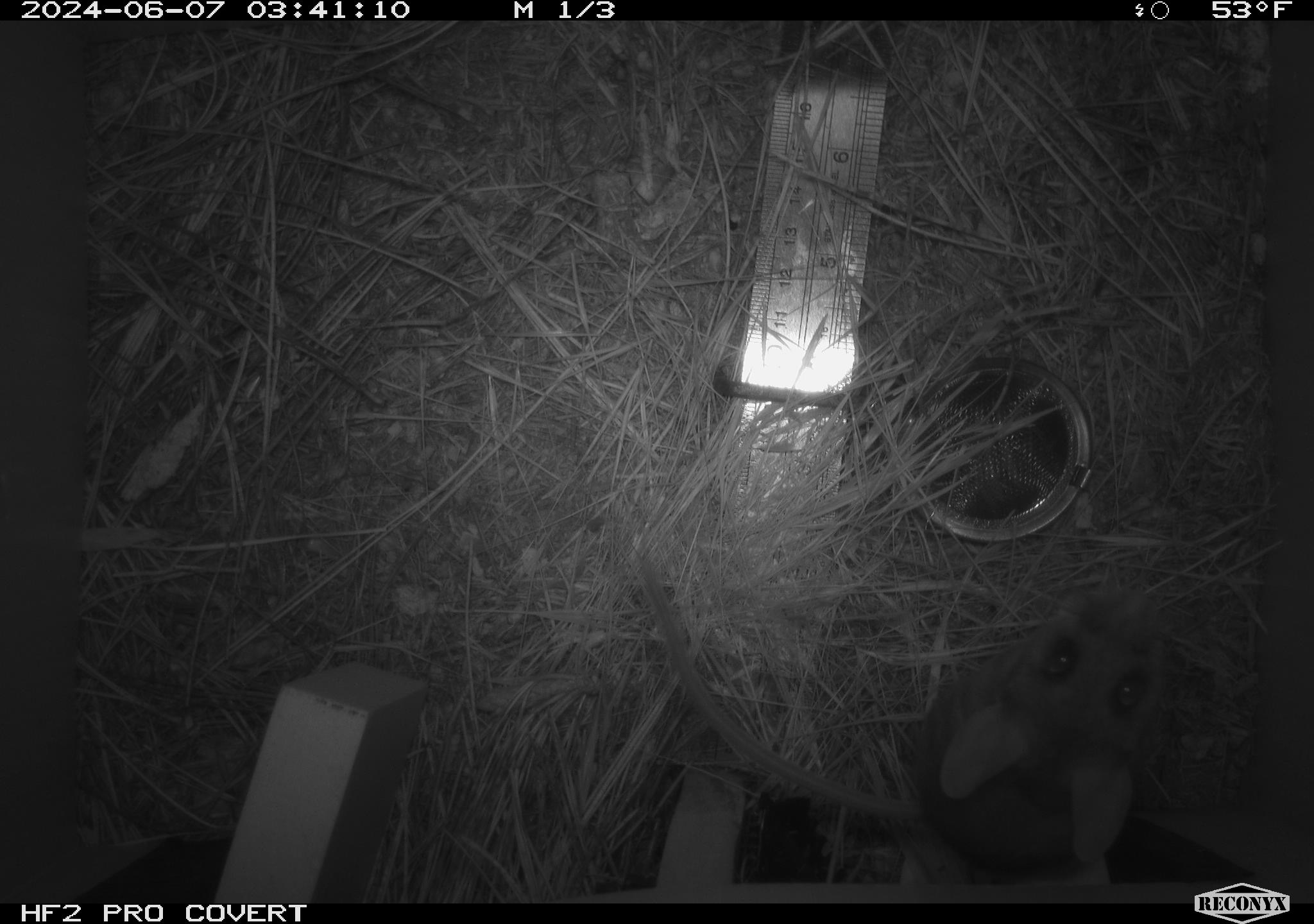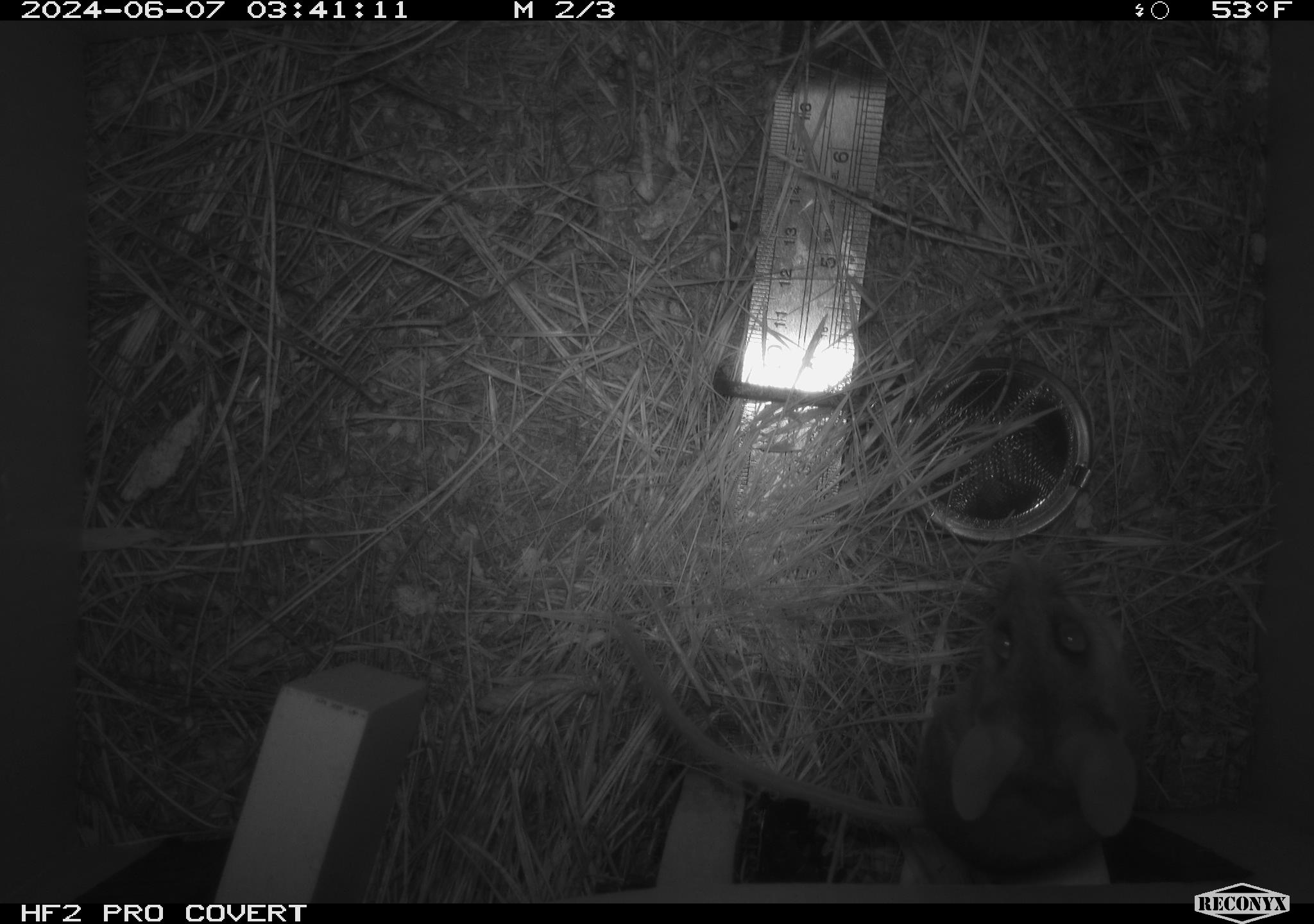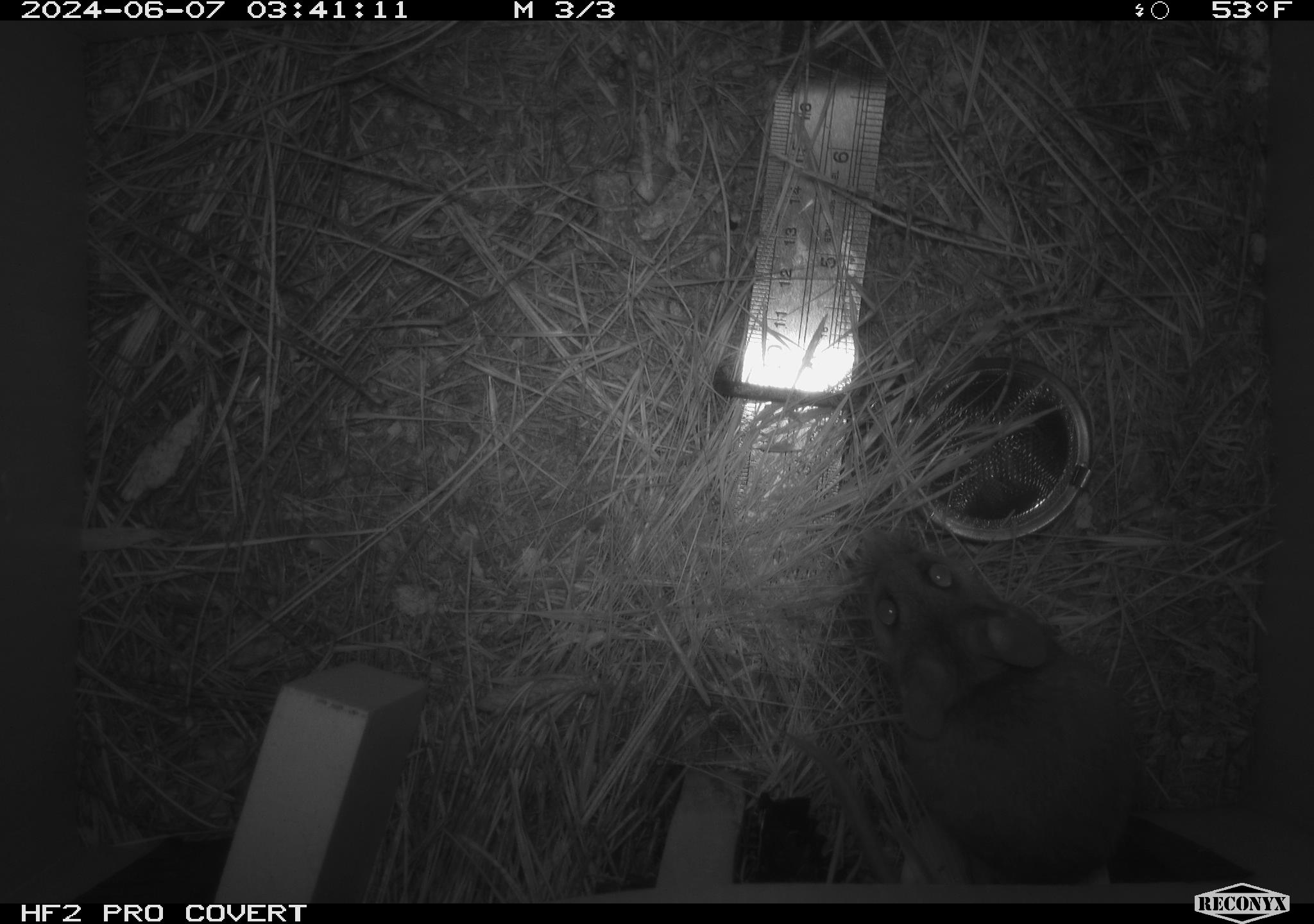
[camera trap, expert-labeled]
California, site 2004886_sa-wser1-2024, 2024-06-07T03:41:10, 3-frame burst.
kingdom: Animalia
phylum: Chordata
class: Mammalia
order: Rodentia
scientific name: Rodentia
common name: mouse species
Mouse species (Rodentia).